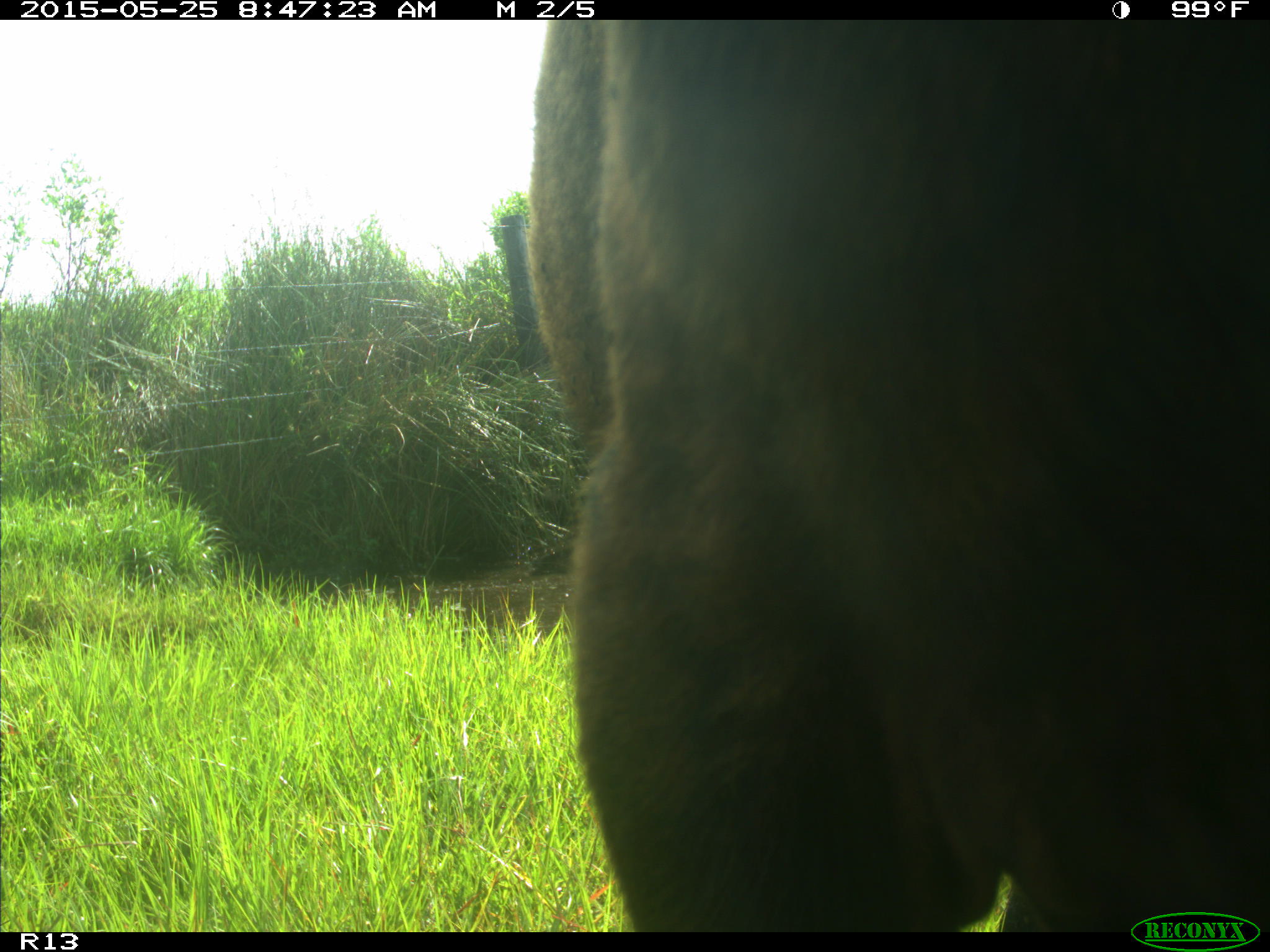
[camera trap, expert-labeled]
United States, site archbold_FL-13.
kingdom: Animalia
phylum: Chordata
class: Mammalia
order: Artiodactyla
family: Bovidae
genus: Bos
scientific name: Bos taurus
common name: domestic cow